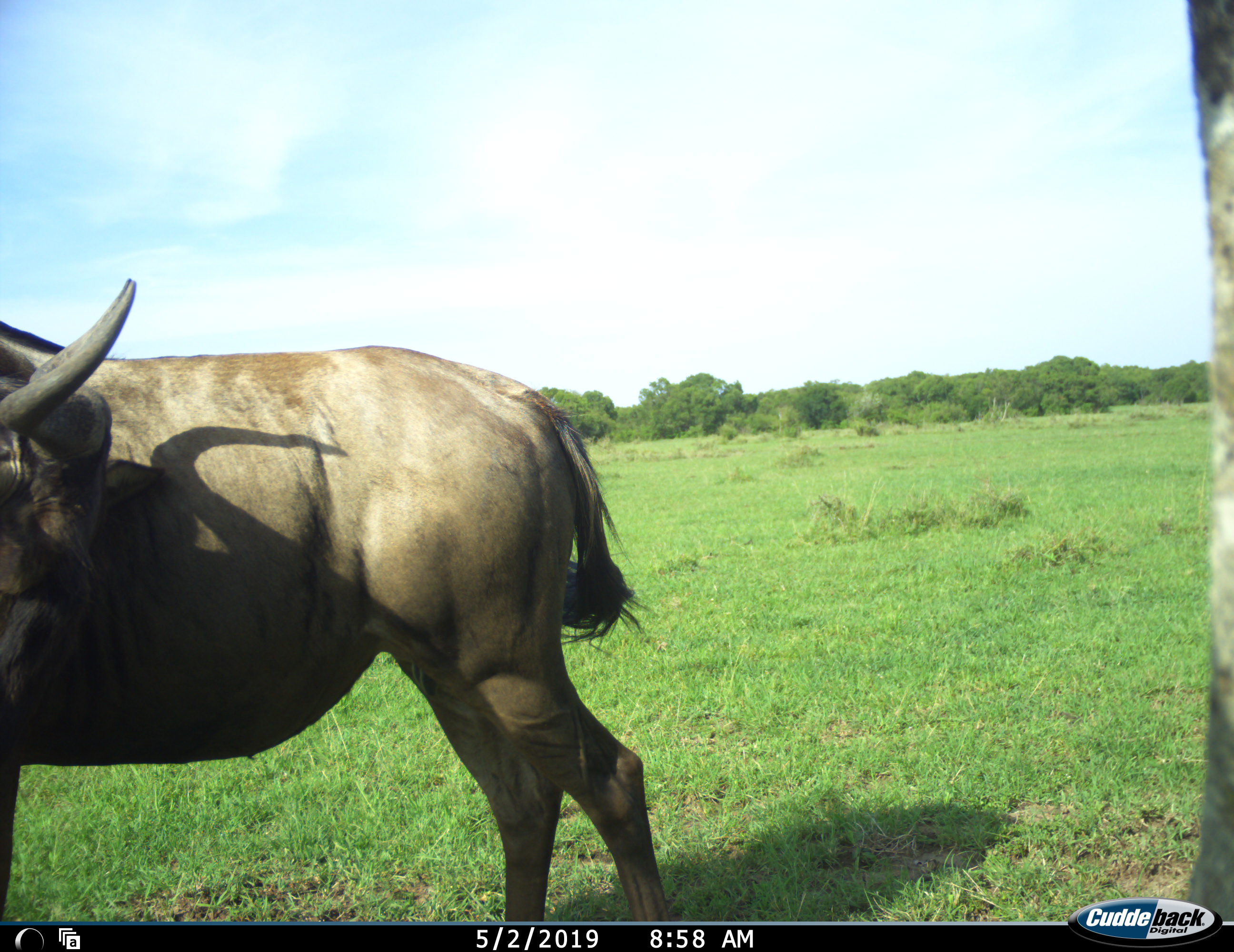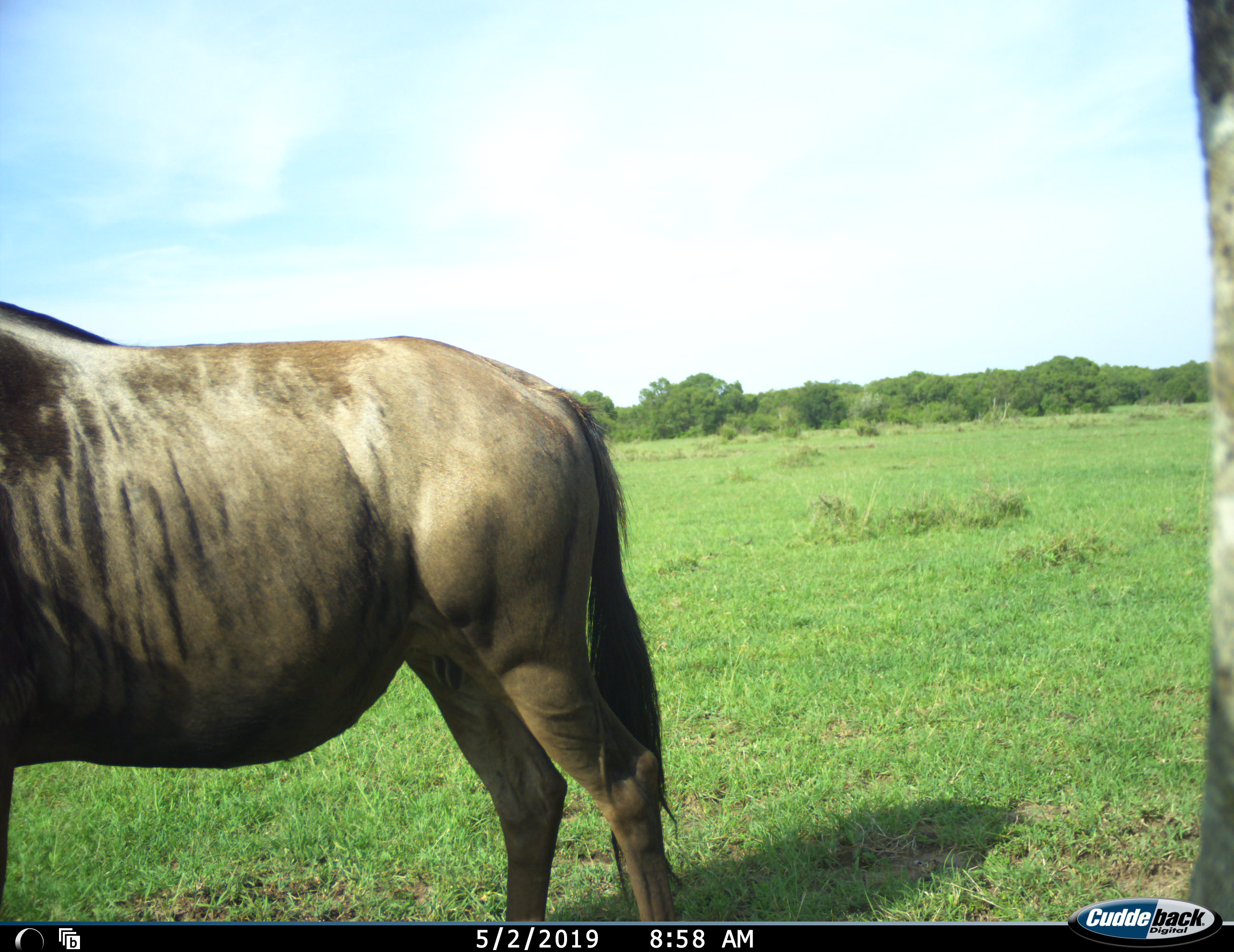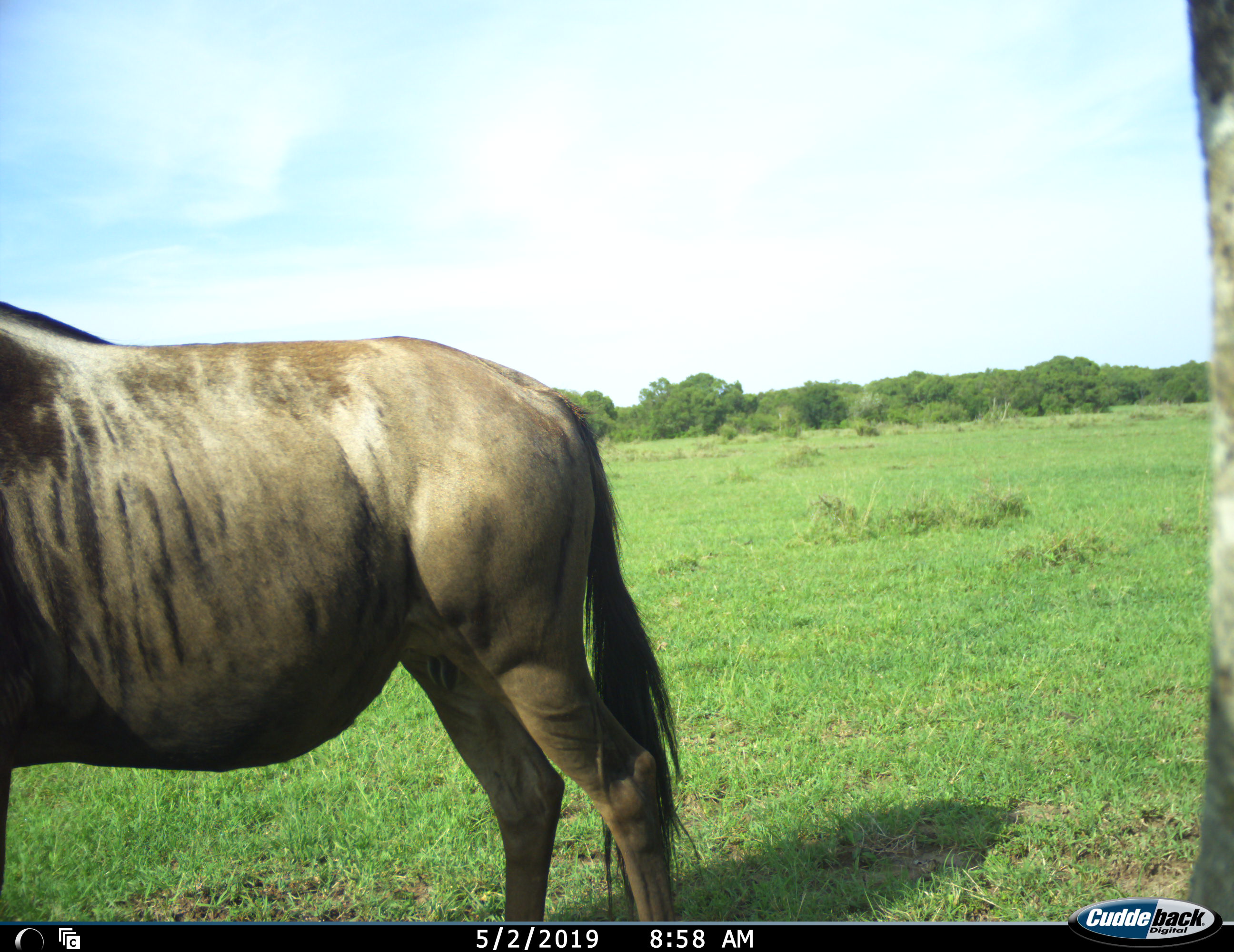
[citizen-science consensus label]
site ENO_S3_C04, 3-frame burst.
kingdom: Animalia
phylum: Chordata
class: Mammalia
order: Artiodactyla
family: Bovidae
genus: Connochaetes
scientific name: Connochaetes taurinus taurinus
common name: blue wildebeest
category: wildebeestblue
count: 1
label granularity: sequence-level